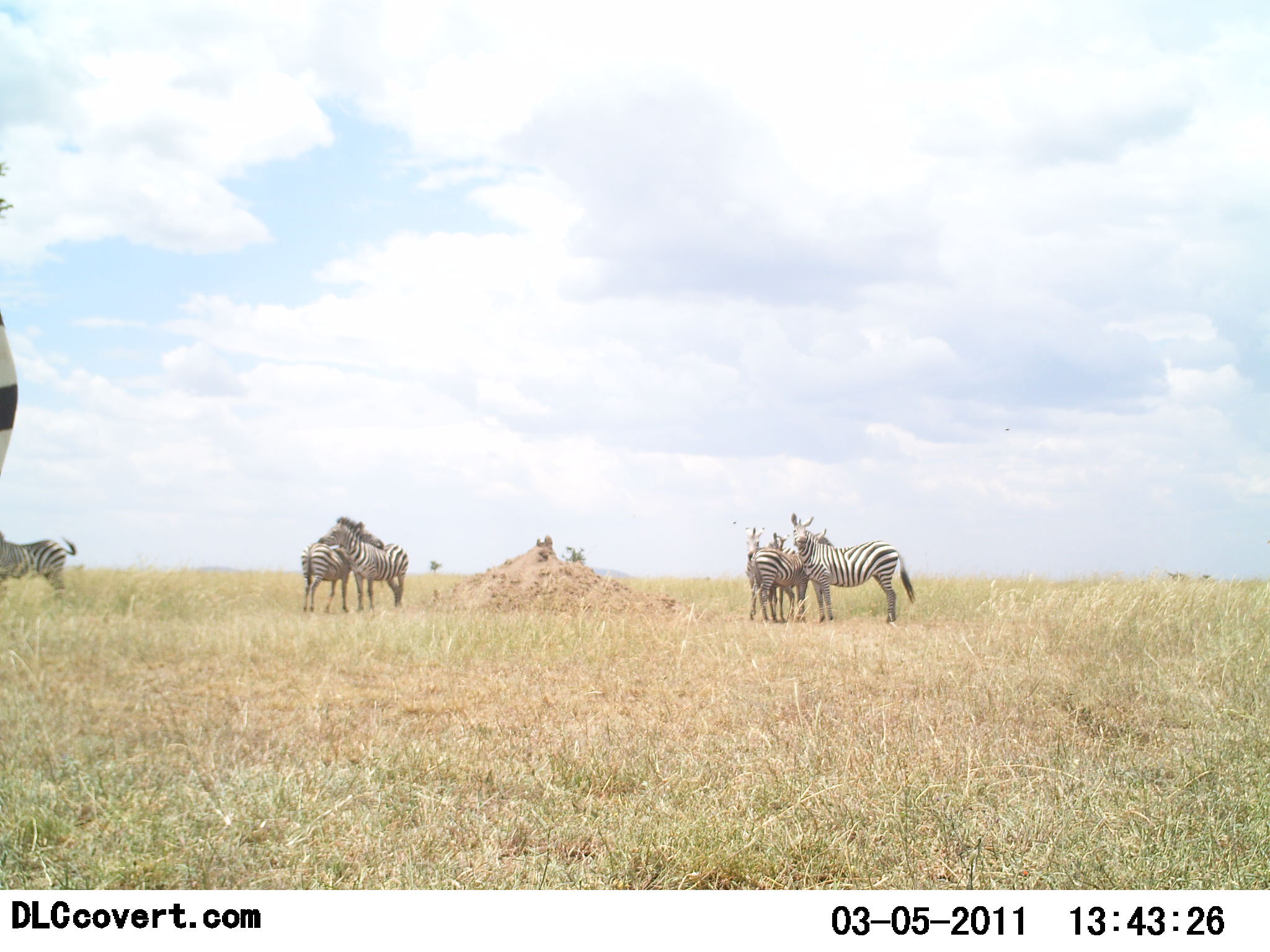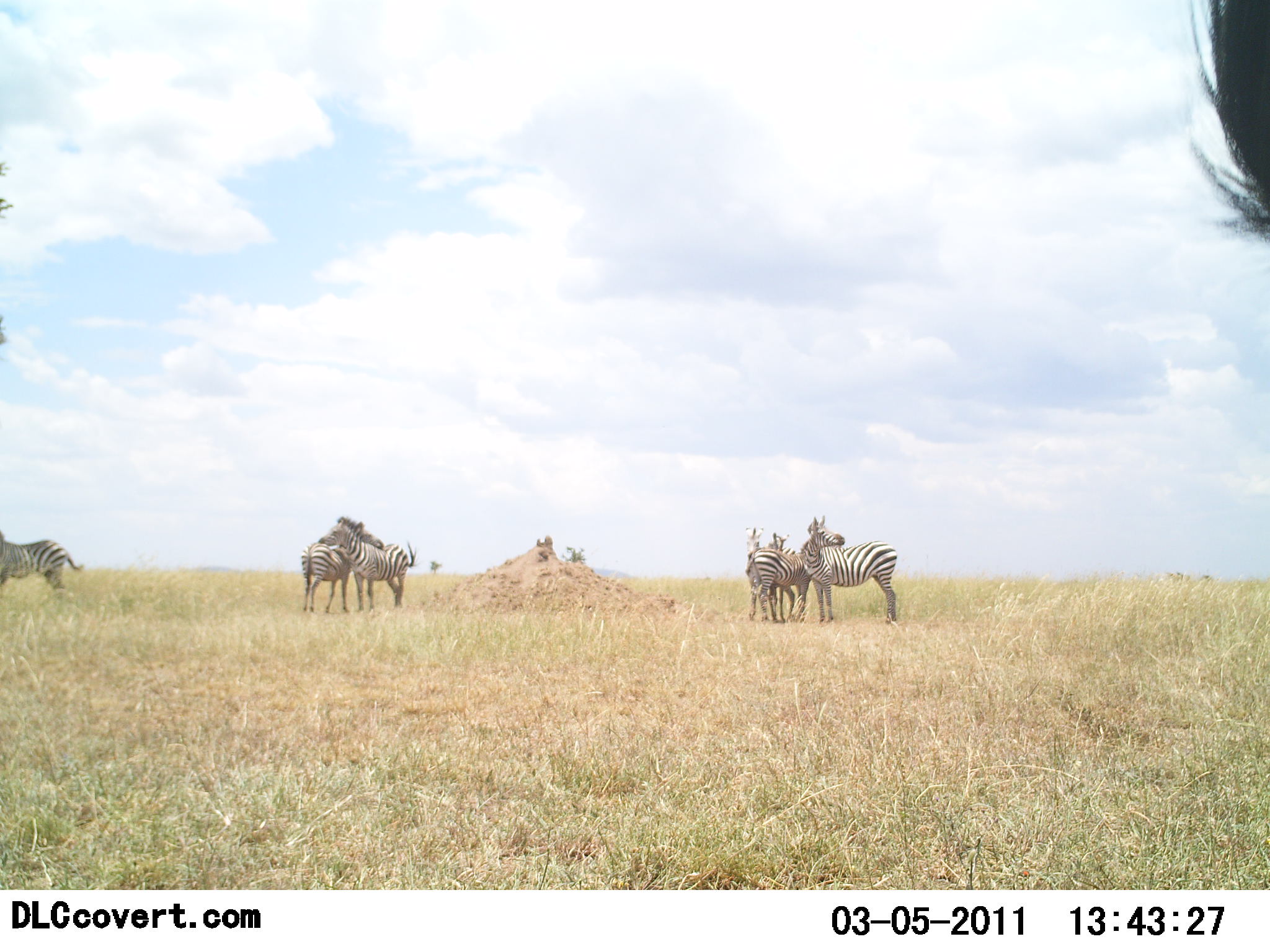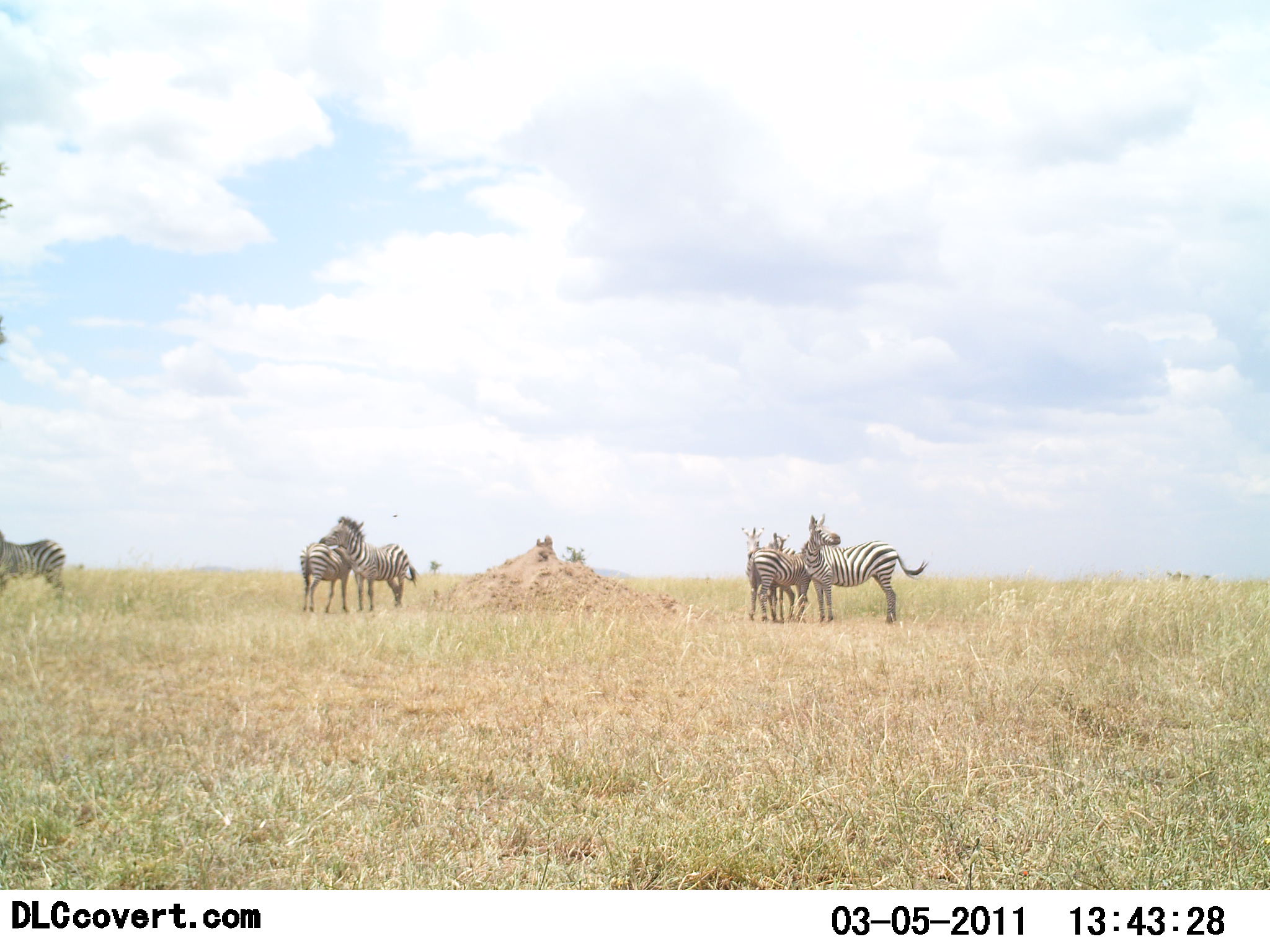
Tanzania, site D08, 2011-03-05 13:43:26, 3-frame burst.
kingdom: Animalia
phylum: Chordata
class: Mammalia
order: Perissodactyla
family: Equidae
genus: Equus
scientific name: Equus quagga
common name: plains zebra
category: zebra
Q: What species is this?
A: Zebra (plains zebra) (Equus quagga).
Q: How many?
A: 7.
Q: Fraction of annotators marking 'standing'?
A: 100%.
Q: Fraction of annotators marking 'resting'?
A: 0%.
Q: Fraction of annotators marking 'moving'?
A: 10%.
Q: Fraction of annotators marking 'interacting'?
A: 30%.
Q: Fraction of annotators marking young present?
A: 0%.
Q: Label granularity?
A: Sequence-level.